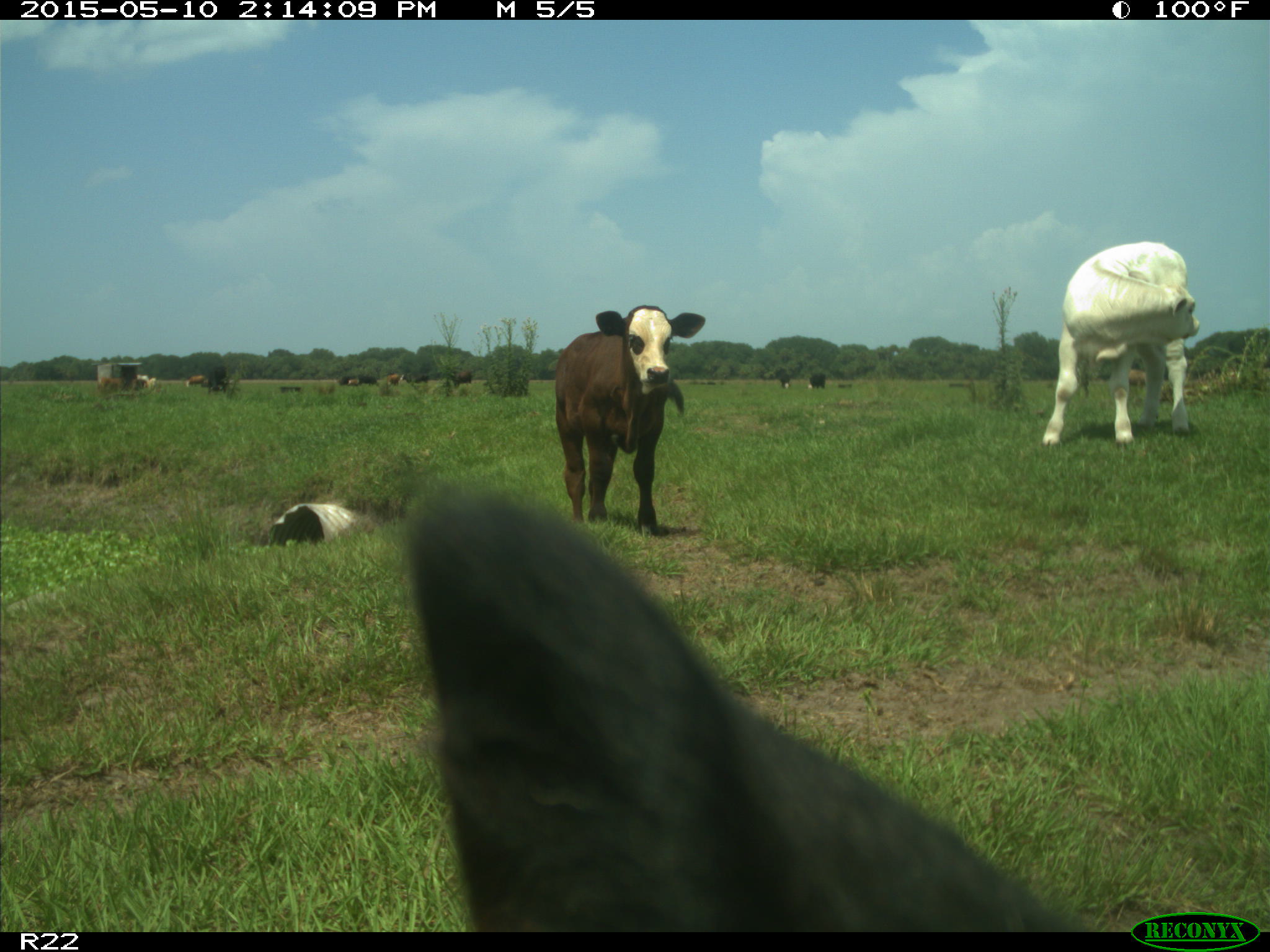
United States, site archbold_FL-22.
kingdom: Animalia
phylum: Chordata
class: Mammalia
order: Artiodactyla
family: Bovidae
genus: Bos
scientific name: Bos taurus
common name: domestic cow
Bos taurus (domestic cow).